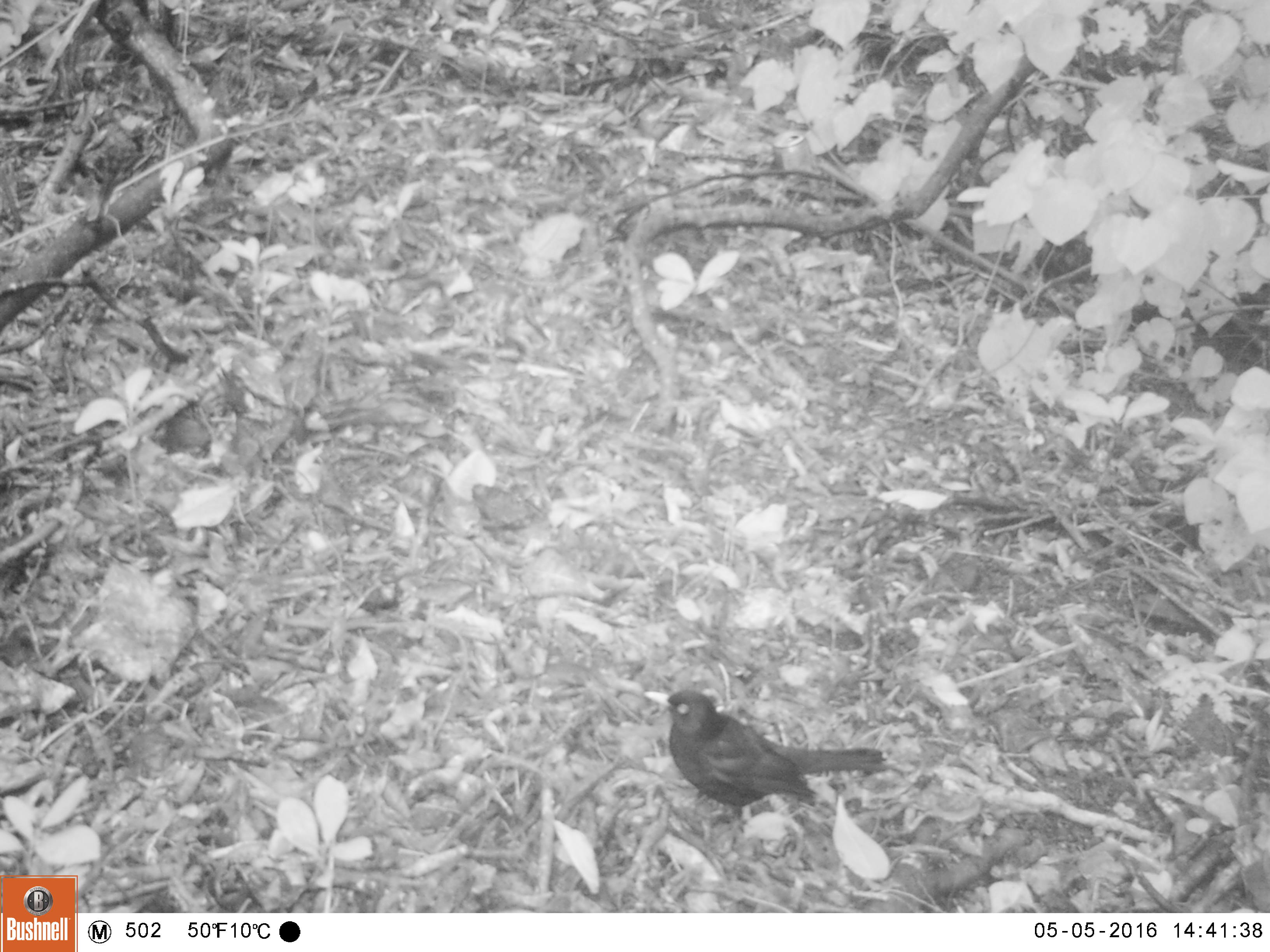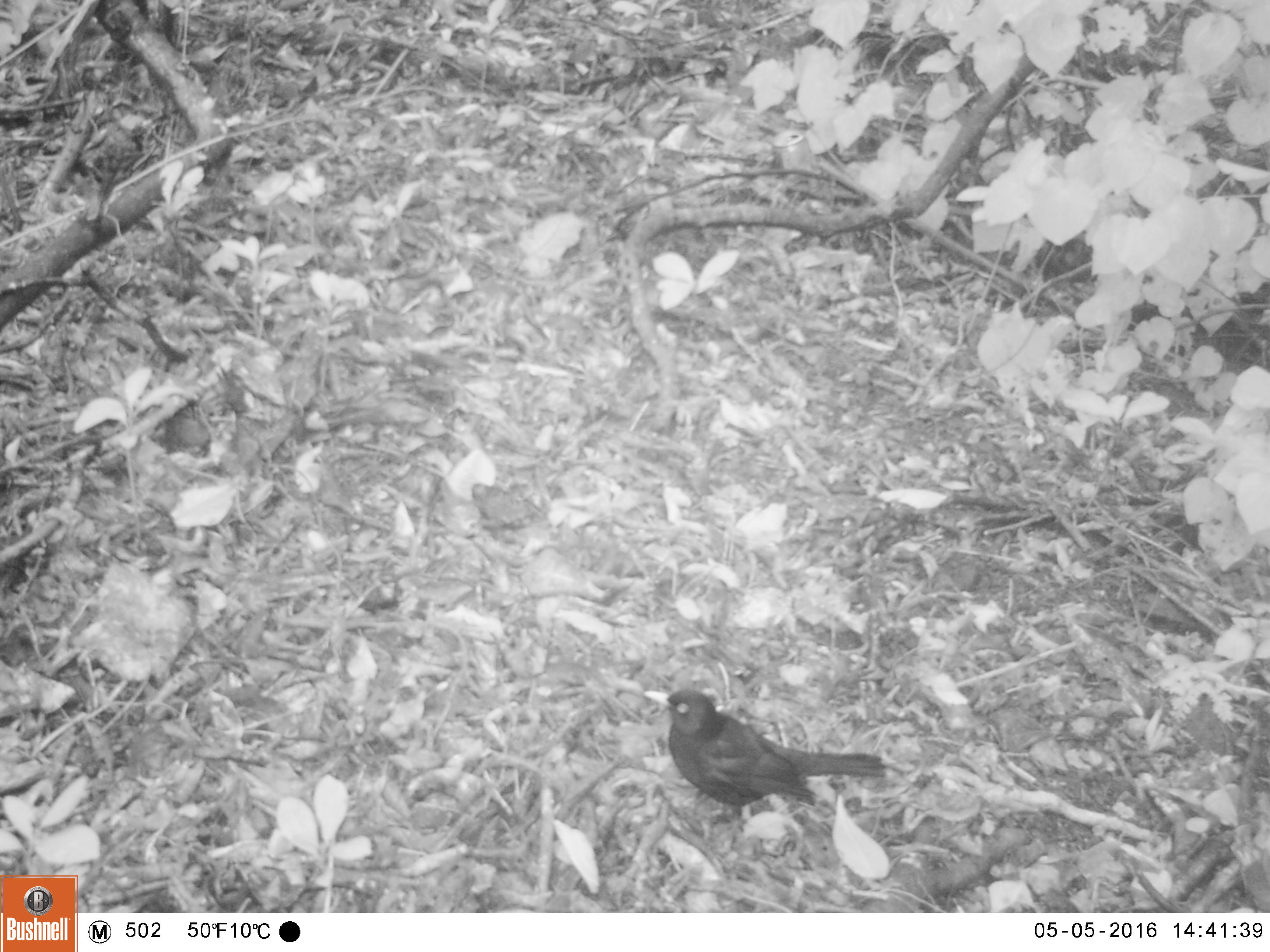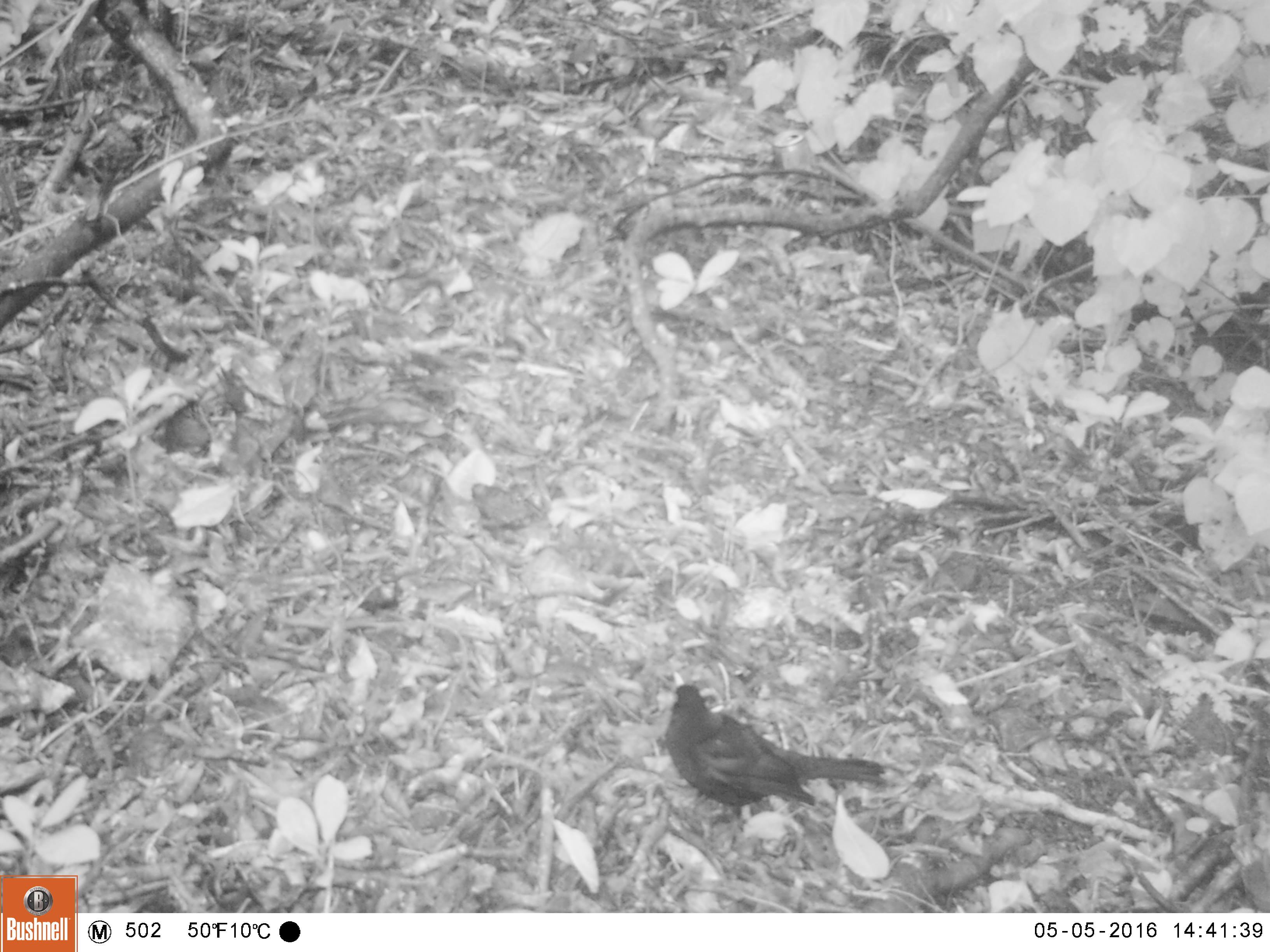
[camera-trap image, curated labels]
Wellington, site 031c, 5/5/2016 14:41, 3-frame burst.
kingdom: Animalia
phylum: Chordata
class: Aves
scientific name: Aves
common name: bird